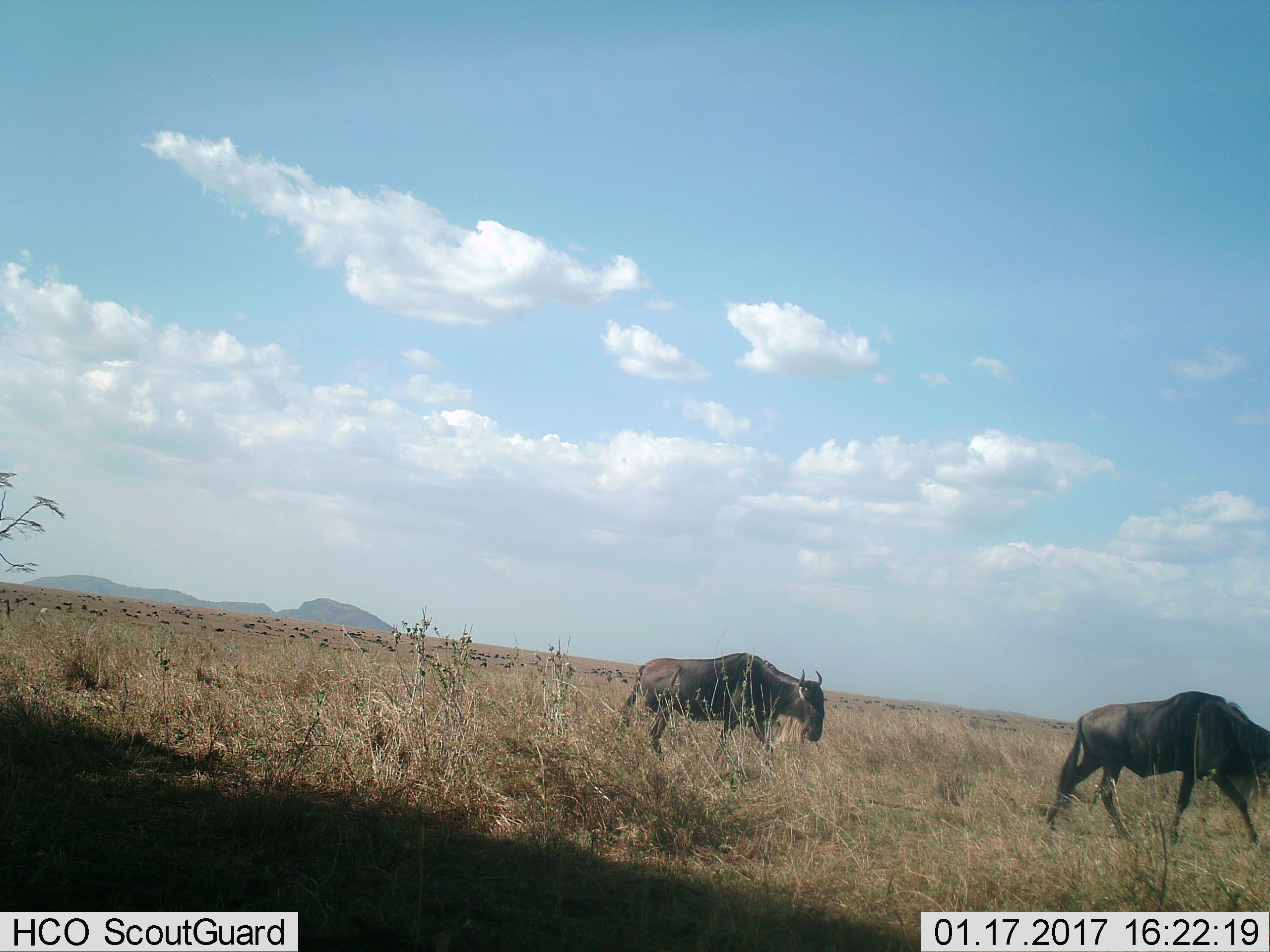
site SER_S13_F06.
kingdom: Animalia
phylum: Chordata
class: Mammalia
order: Artiodactyla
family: Bovidae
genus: Connochaetes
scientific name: Connochaetes taurinus taurinus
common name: blue wildebeest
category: wildebeestblue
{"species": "wildebeestblue (blue wildebeest) (Connochaetes taurinus taurinus)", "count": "2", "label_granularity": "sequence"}